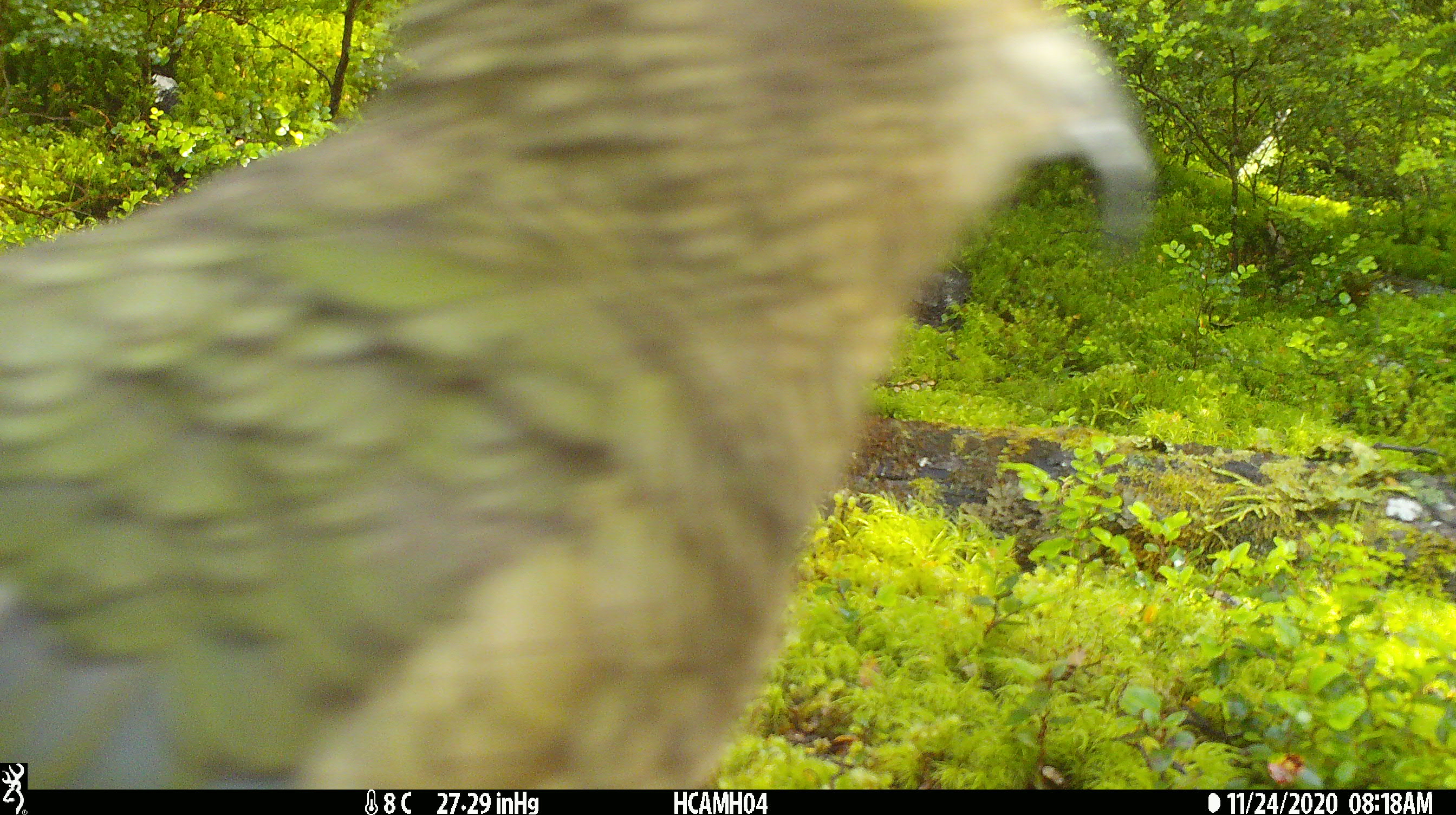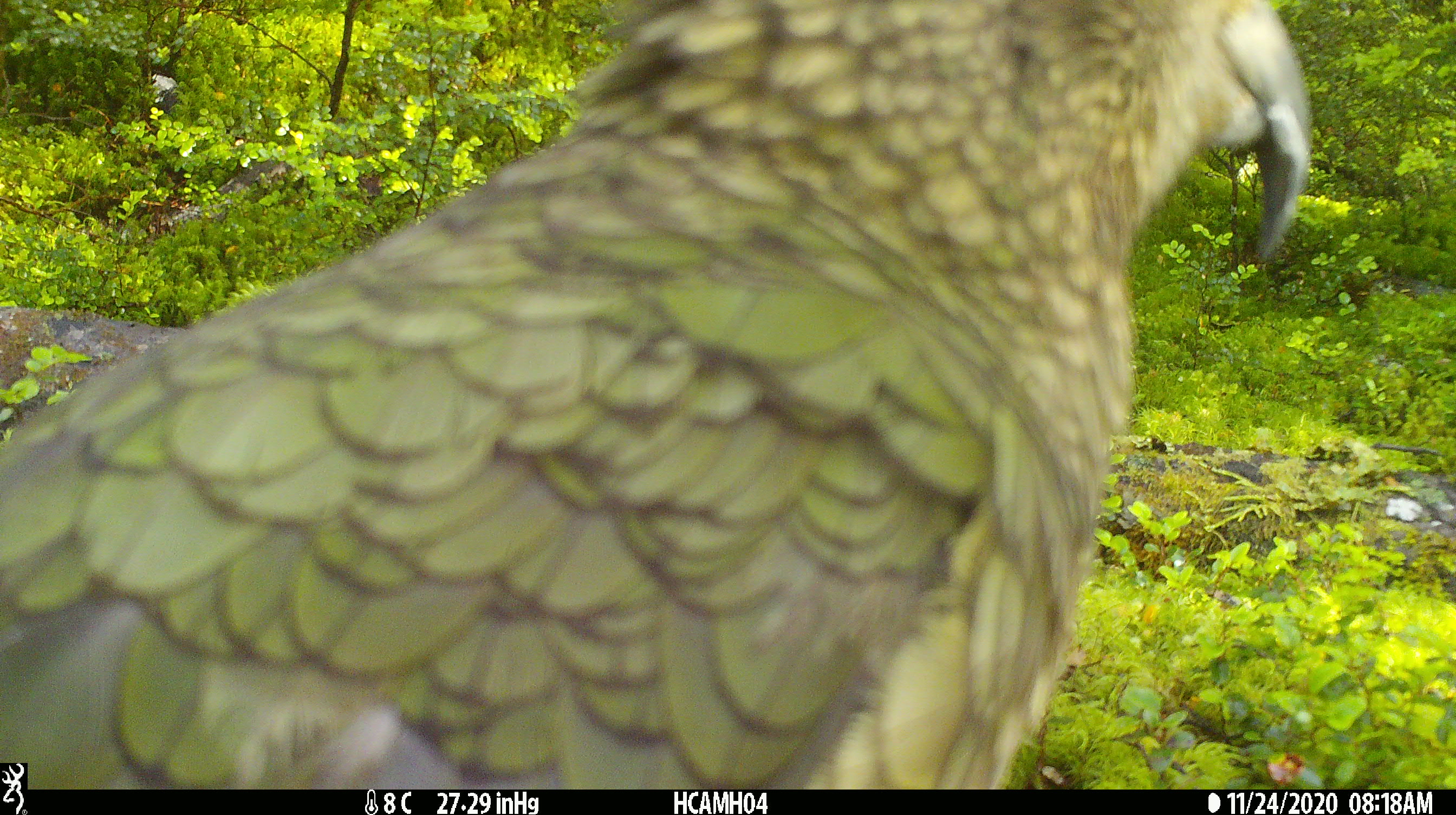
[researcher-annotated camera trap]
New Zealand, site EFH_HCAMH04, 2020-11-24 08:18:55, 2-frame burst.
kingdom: Animalia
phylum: Chordata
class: Aves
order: Psittaciformes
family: Strigopidae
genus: Nestor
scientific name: Nestor notabilis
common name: kea